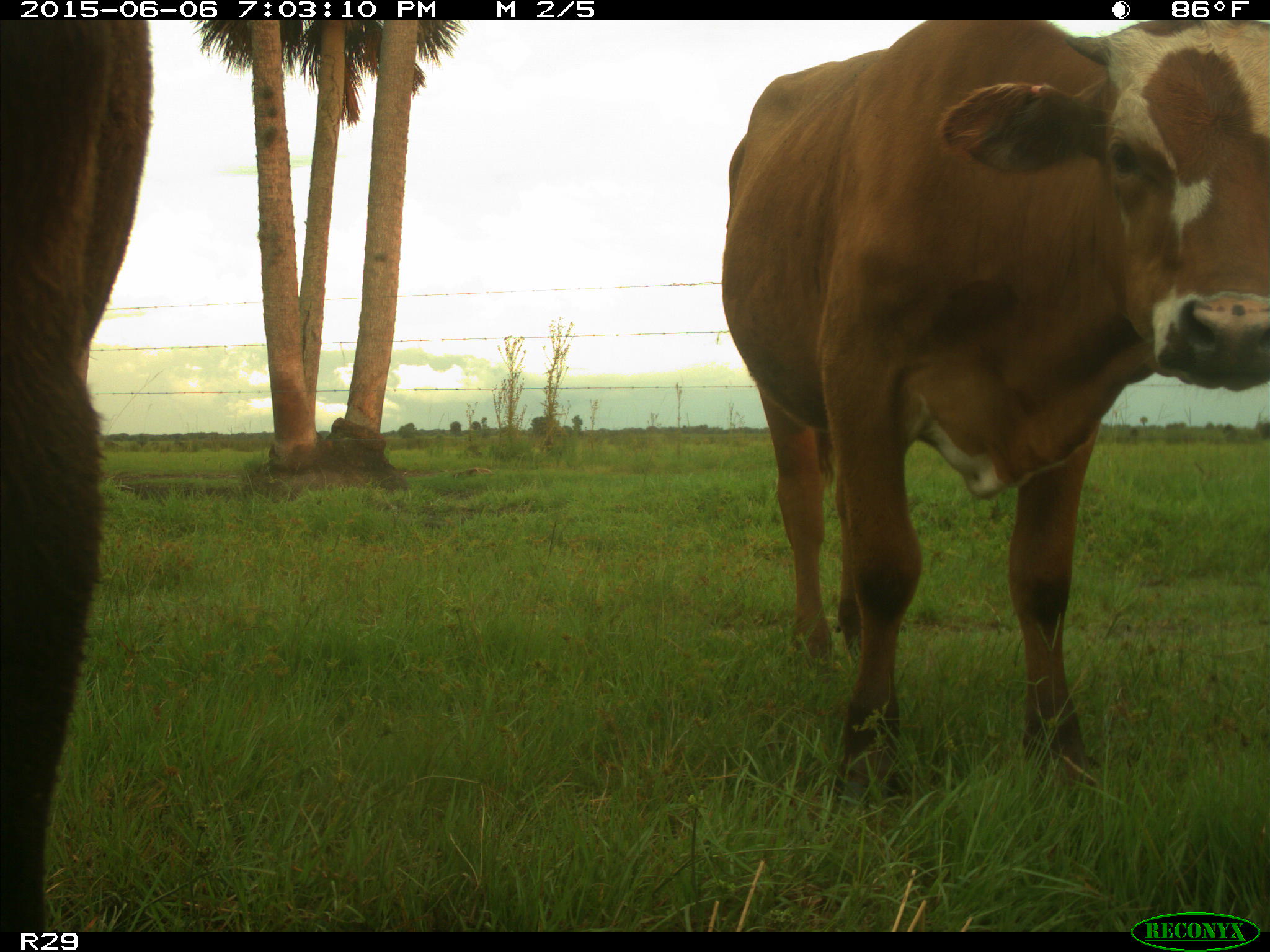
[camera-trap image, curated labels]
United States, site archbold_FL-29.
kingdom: Animalia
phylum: Chordata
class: Mammalia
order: Artiodactyla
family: Bovidae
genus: Bos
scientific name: Bos taurus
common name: domestic cow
Bos taurus (domestic cow).